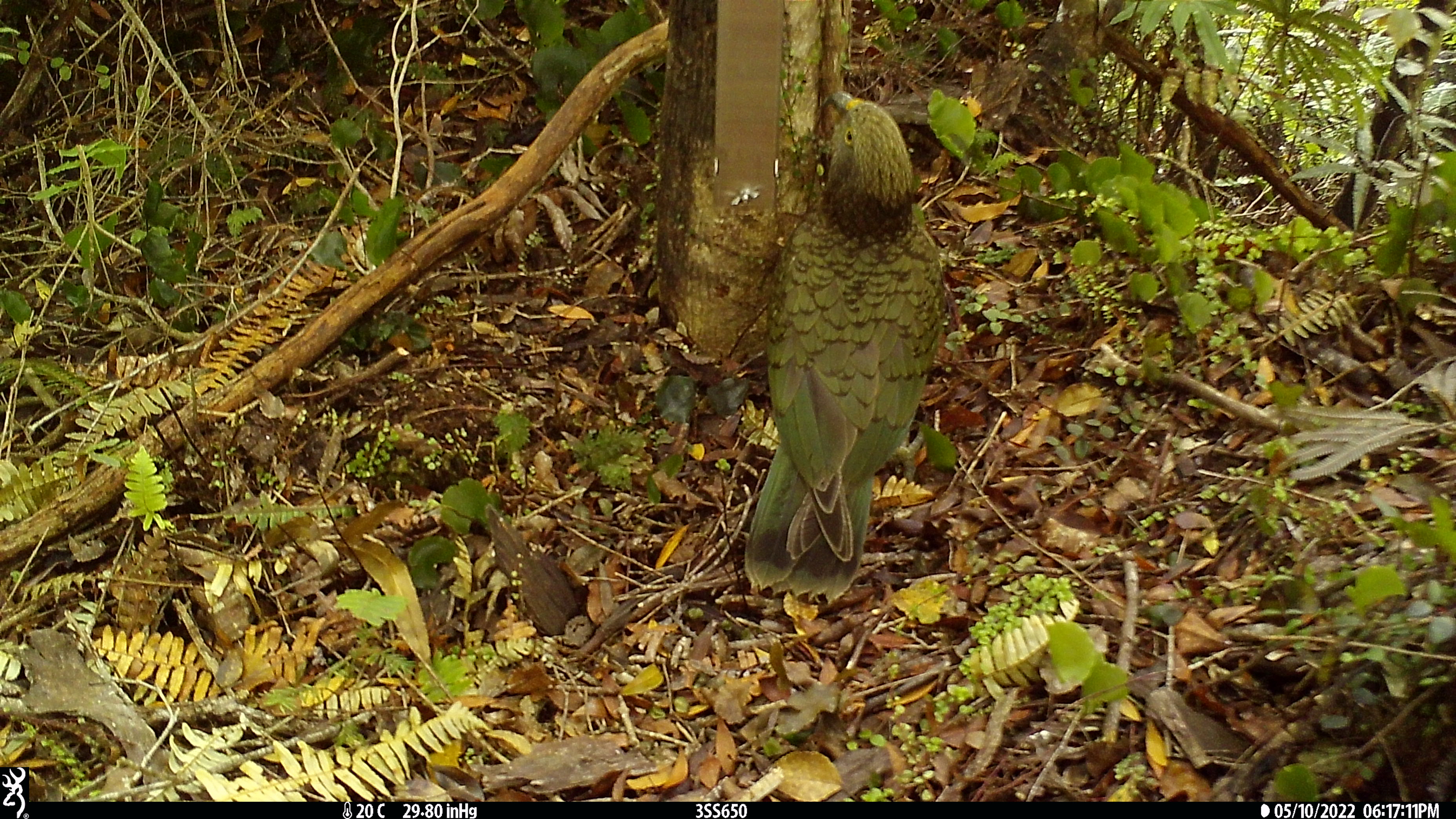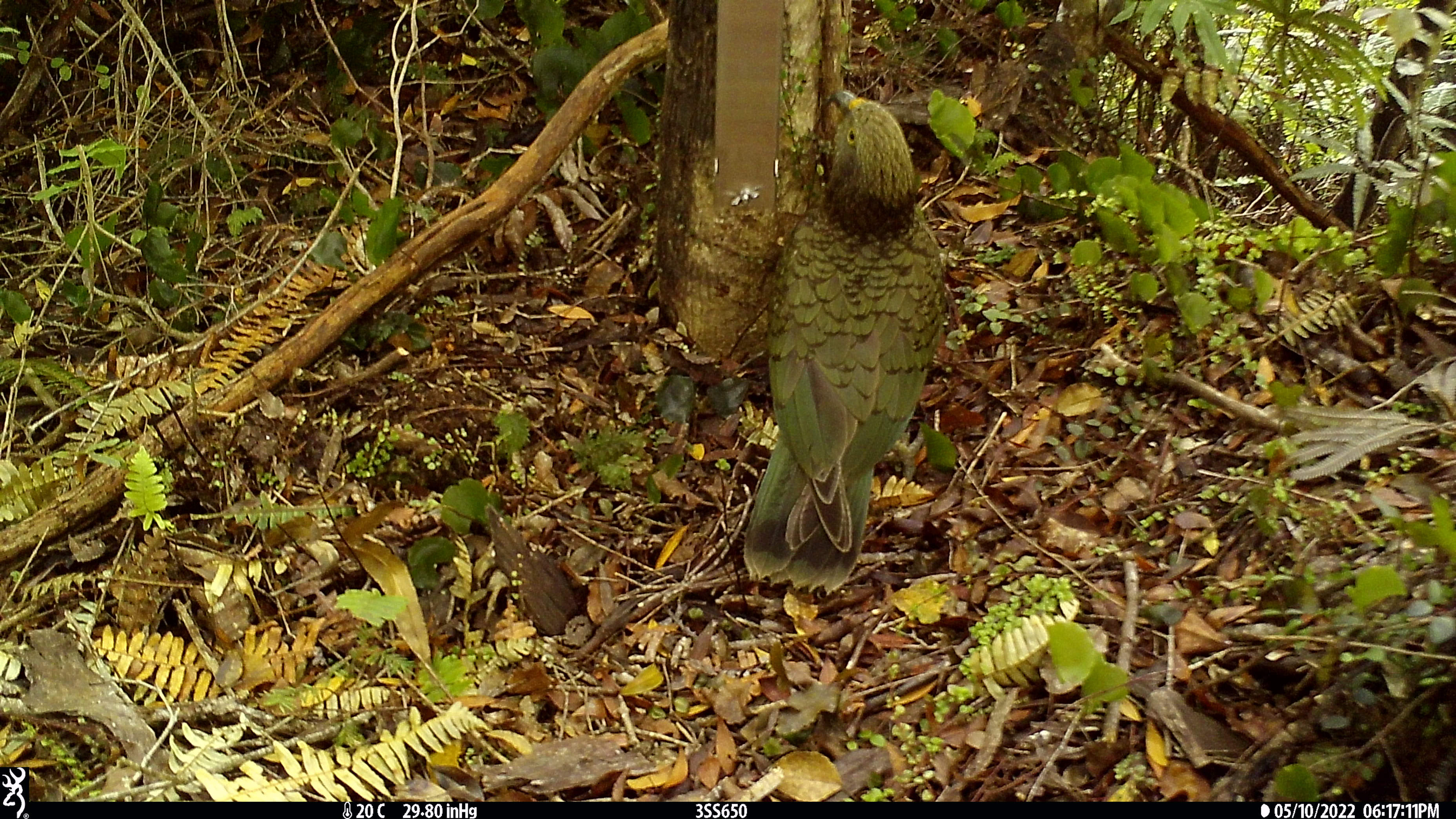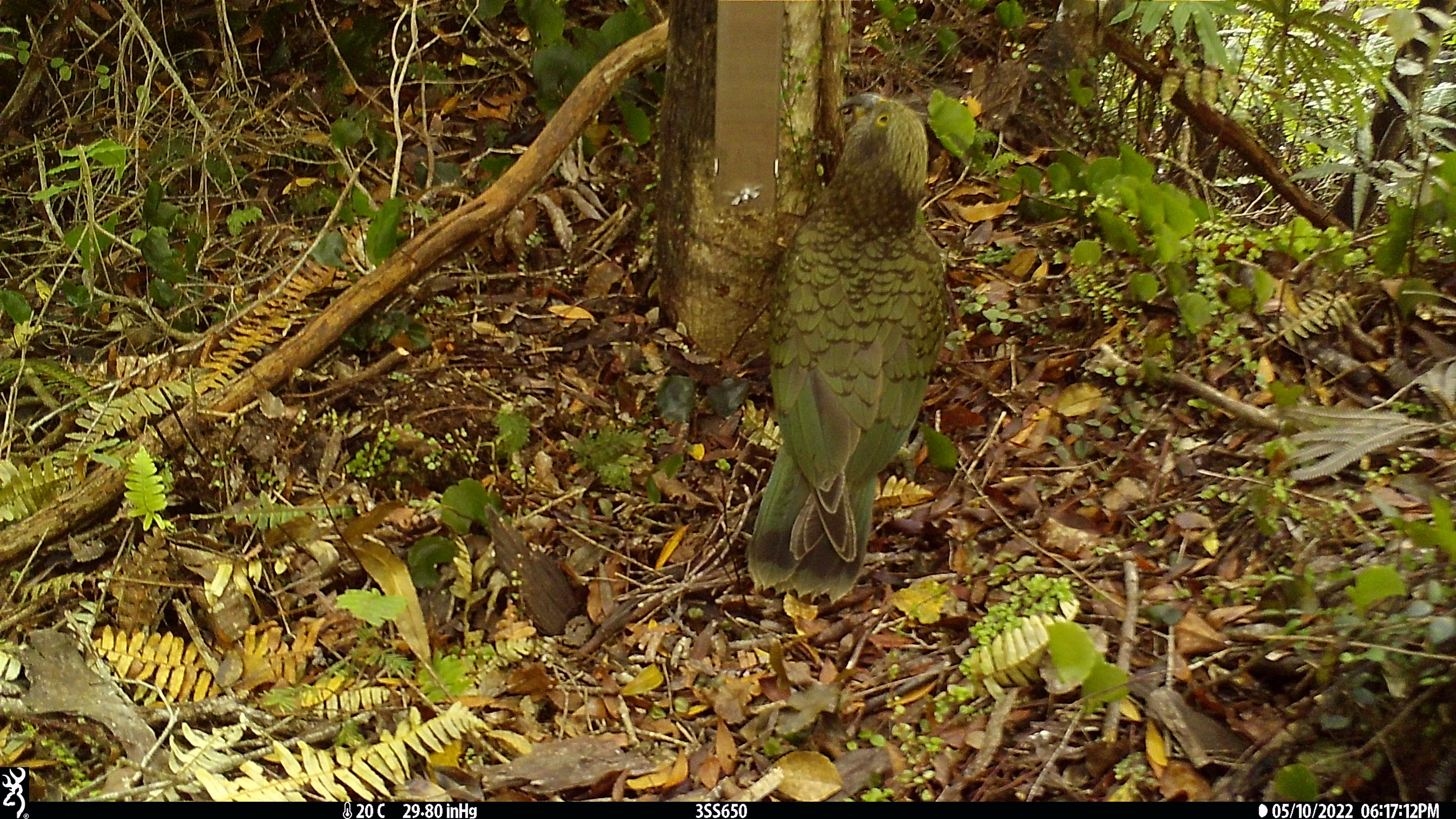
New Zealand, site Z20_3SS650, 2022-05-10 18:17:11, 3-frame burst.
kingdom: Animalia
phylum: Chordata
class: Aves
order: Psittaciformes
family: Strigopidae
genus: Nestor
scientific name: Nestor notabilis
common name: kea